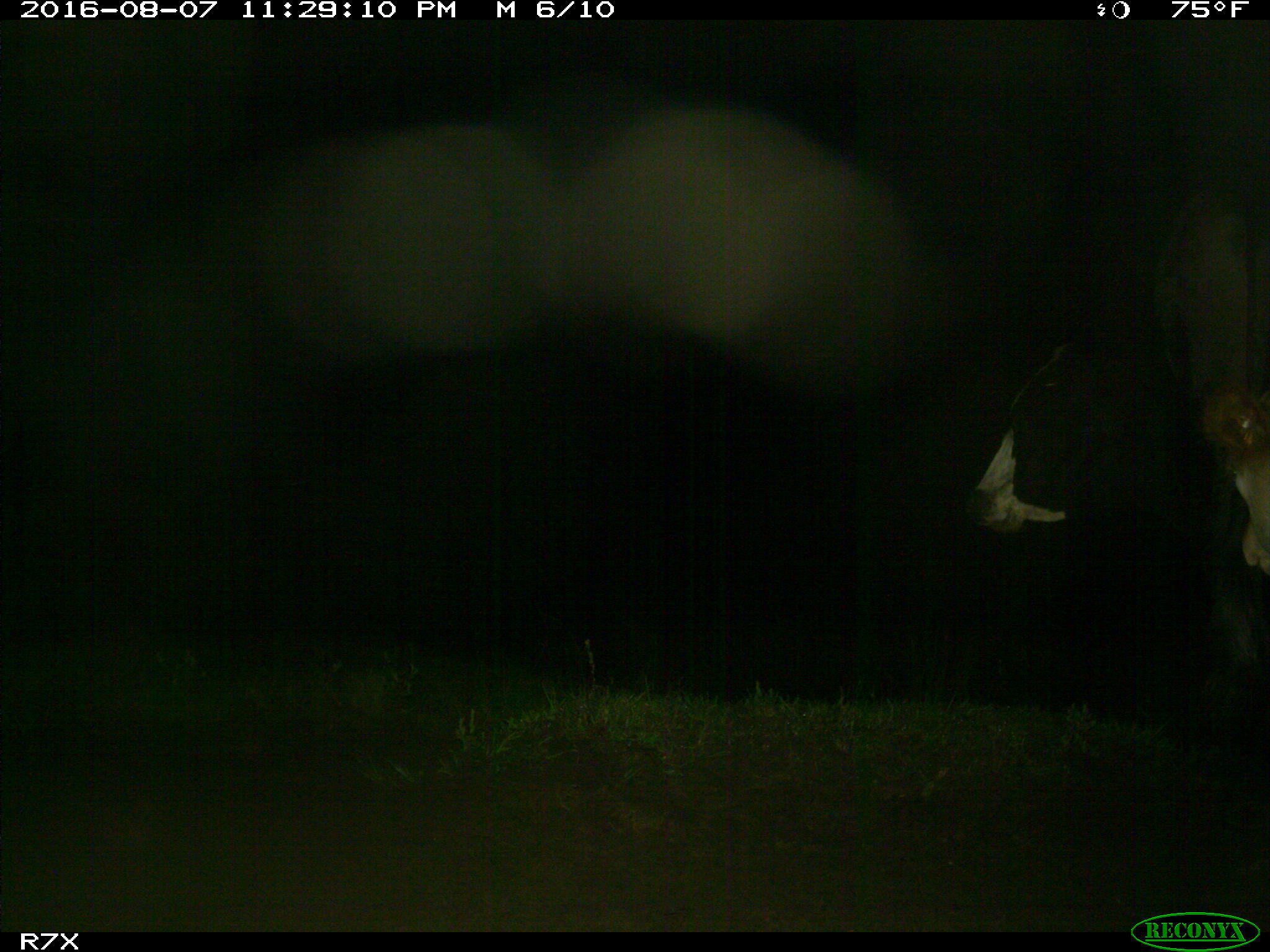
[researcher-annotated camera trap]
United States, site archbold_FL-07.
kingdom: Animalia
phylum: Chordata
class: Mammalia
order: Artiodactyla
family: Bovidae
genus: Bos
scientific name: Bos taurus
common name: domestic cow